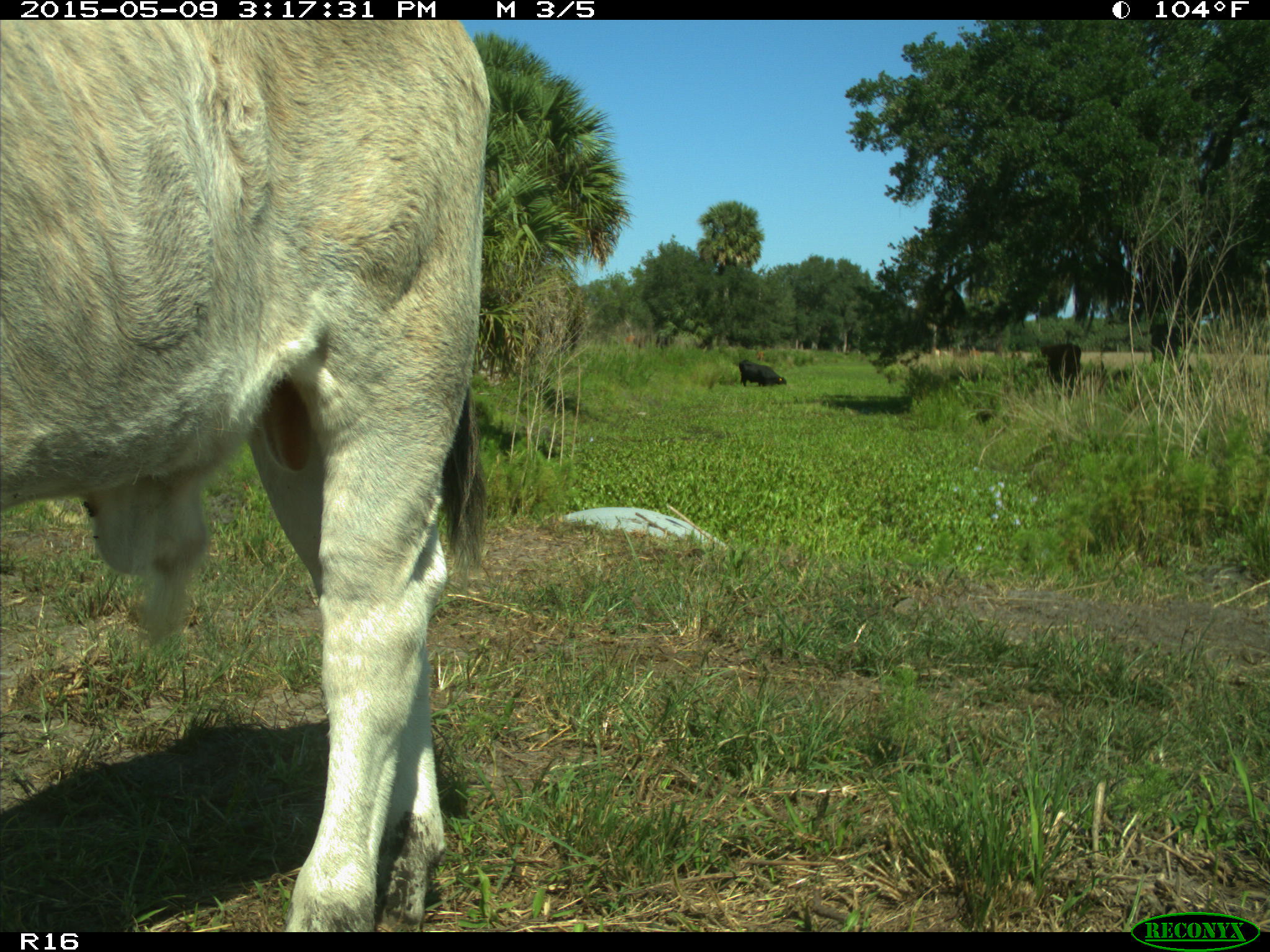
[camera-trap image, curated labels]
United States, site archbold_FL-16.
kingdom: Animalia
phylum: Chordata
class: Mammalia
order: Artiodactyla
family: Bovidae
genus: Bos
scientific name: Bos taurus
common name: domestic cow